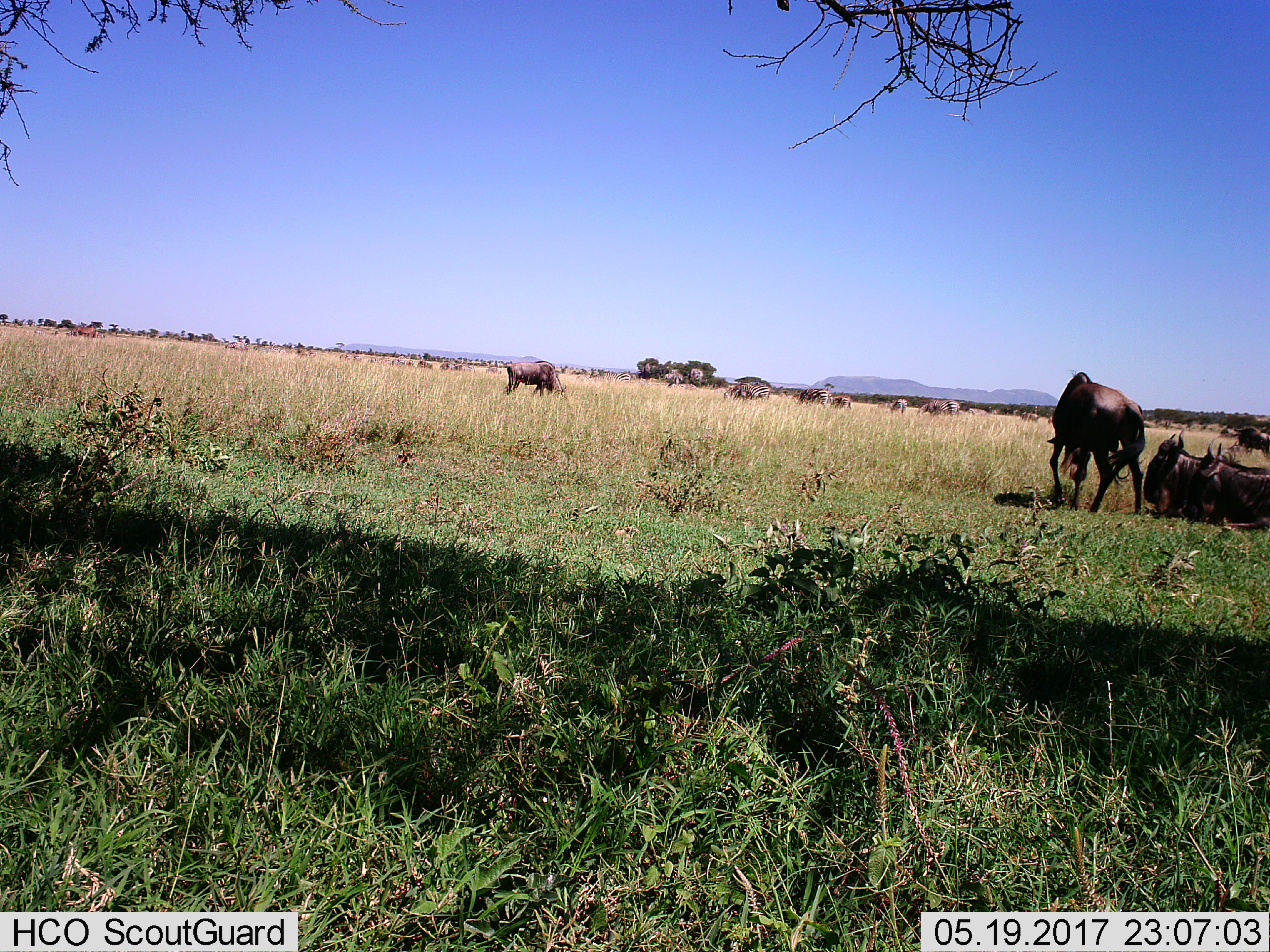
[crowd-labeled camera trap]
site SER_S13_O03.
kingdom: Animalia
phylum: Chordata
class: Mammalia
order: Artiodactyla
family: Bovidae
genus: Connochaetes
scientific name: Connochaetes taurinus taurinus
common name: blue wildebeest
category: wildebeestblue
Wildebeestblue (blue wildebeest) (Connochaetes taurinus taurinus), count 4. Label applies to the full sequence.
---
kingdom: Animalia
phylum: Chordata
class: Mammalia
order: Perissodactyla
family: Equidae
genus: Equus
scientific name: Equus quagga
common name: plains zebra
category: zebraplains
Zebraplains (plains zebra) (Equus quagga), count 8. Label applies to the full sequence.